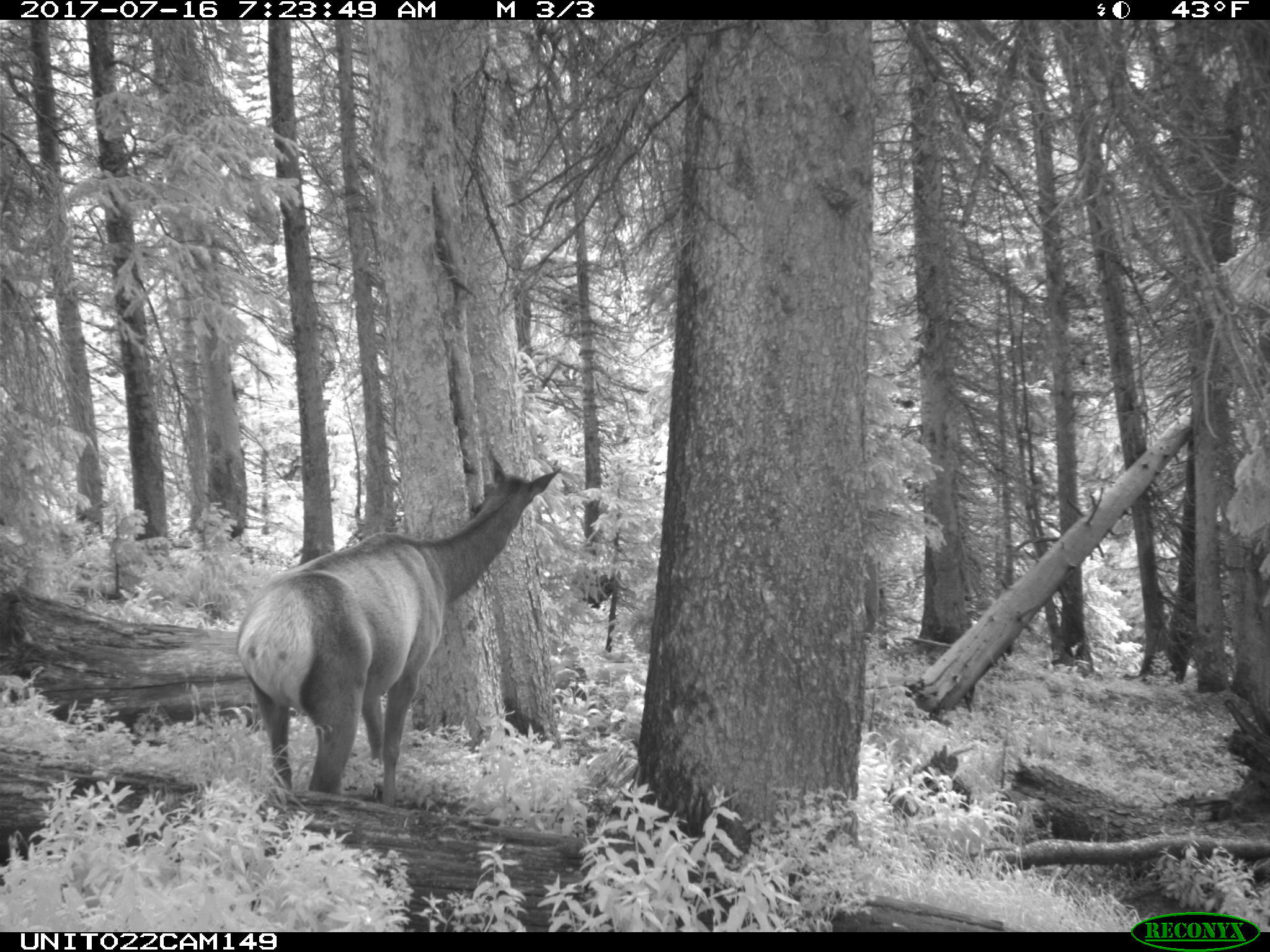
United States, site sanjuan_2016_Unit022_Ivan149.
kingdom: Animalia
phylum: Chordata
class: Mammalia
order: Artiodactyla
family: Cervidae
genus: Cervus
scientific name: Cervus elaphus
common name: red deer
Cervus elaphus (red deer).